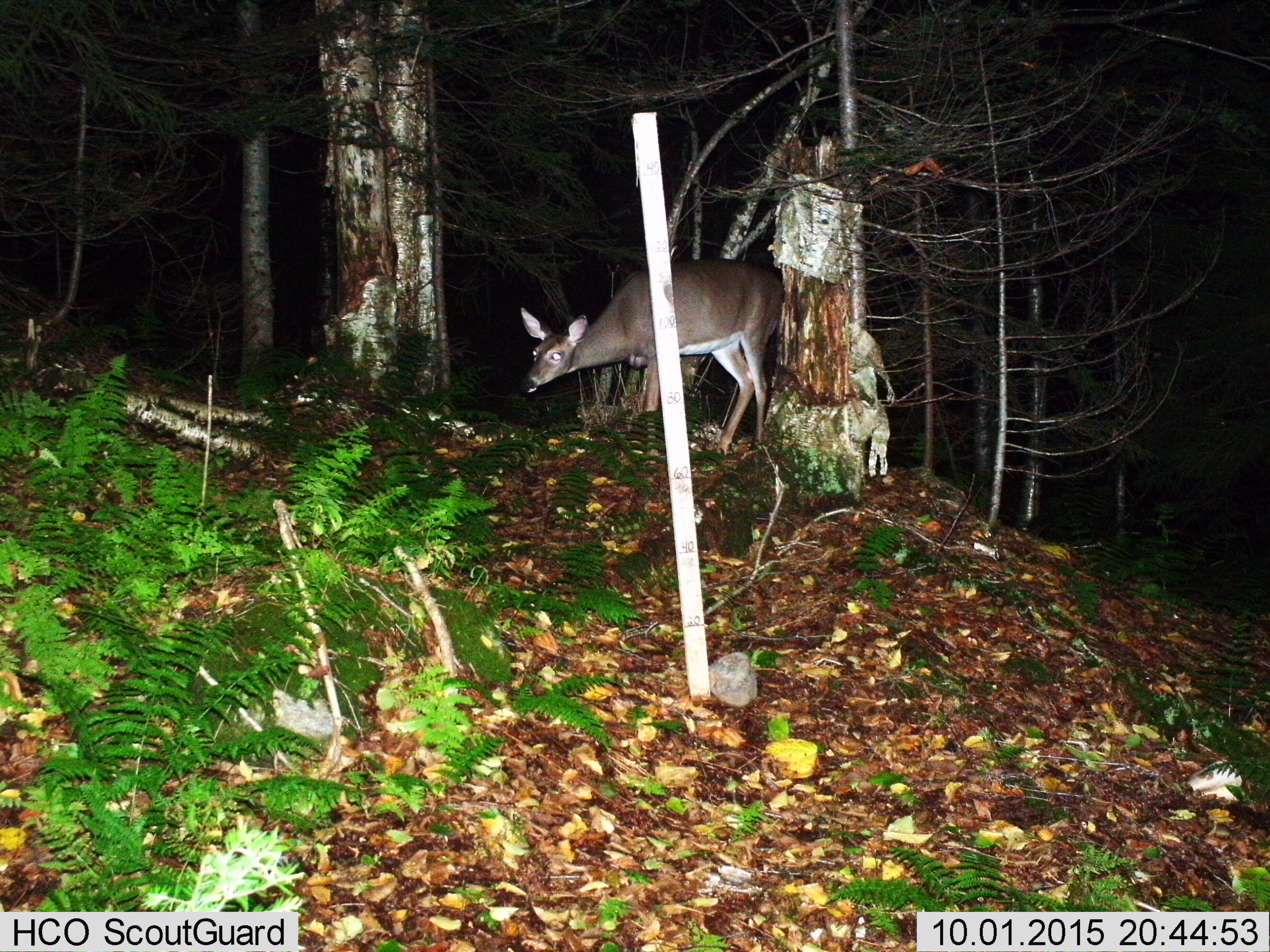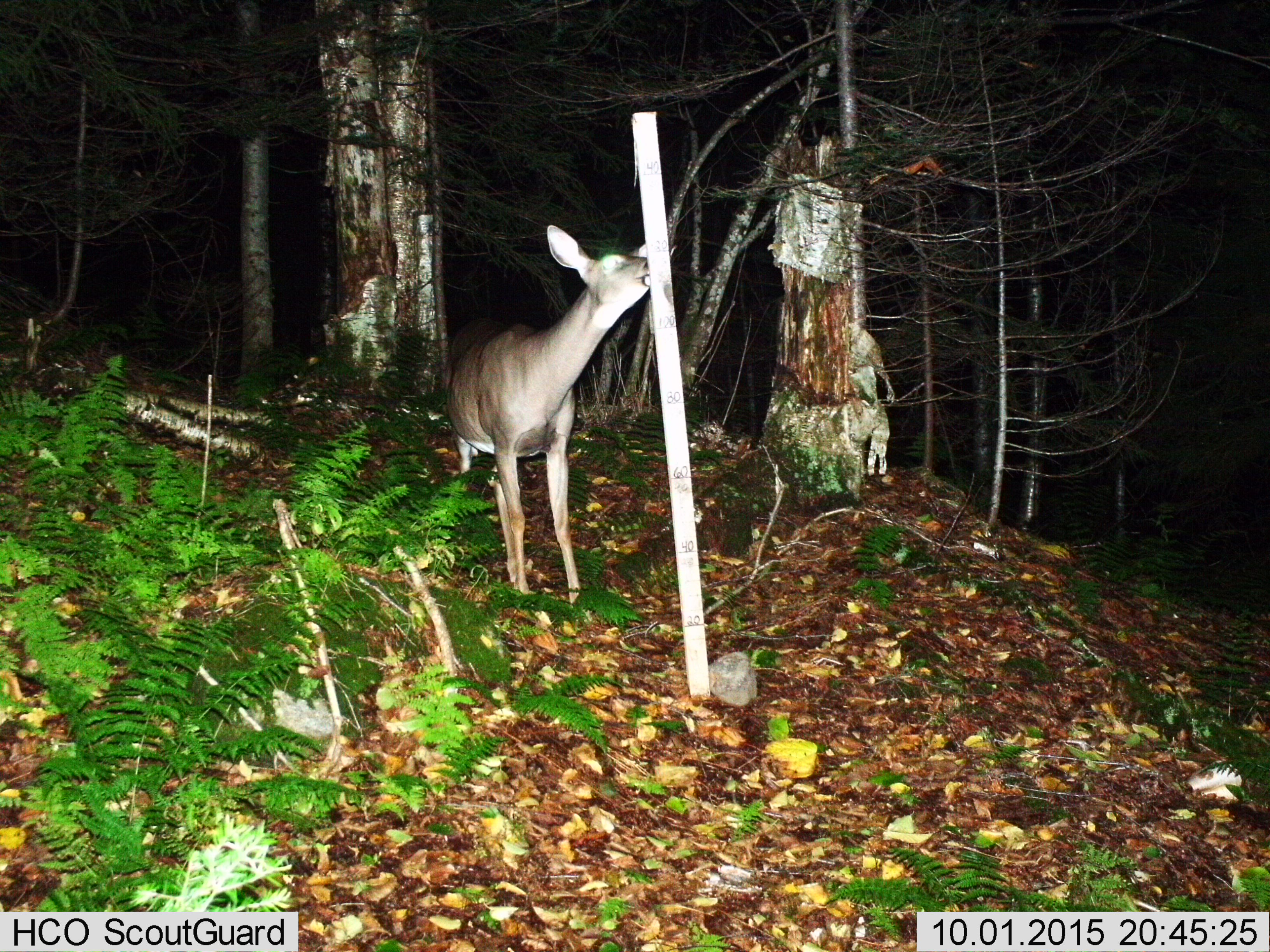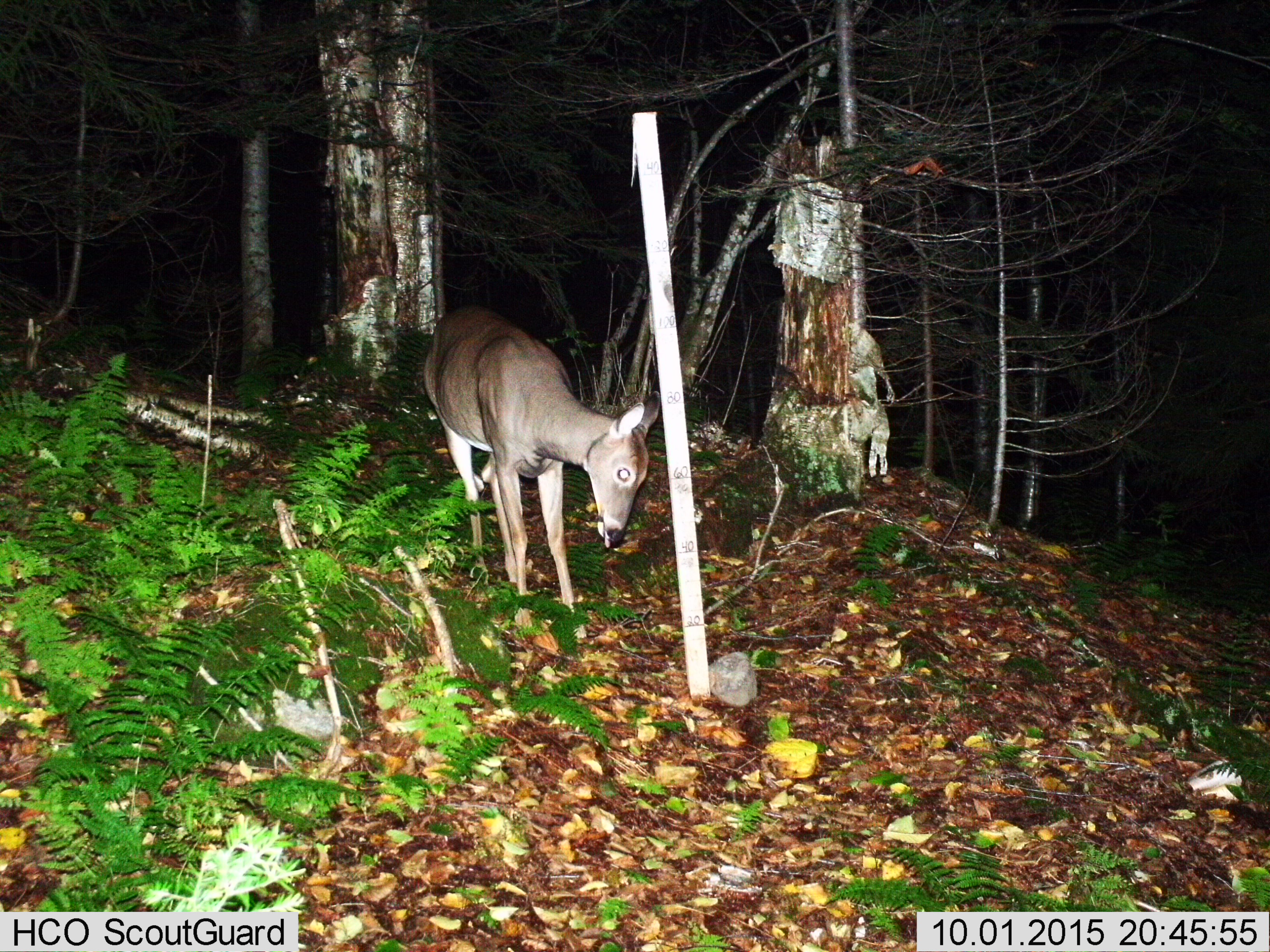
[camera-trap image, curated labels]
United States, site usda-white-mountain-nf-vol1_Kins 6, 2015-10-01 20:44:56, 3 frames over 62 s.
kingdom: Animalia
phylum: Chordata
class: Mammalia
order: Artiodactyla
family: Cervidae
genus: Odocoileus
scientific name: Odocoileus virginianus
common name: white-tailed deer